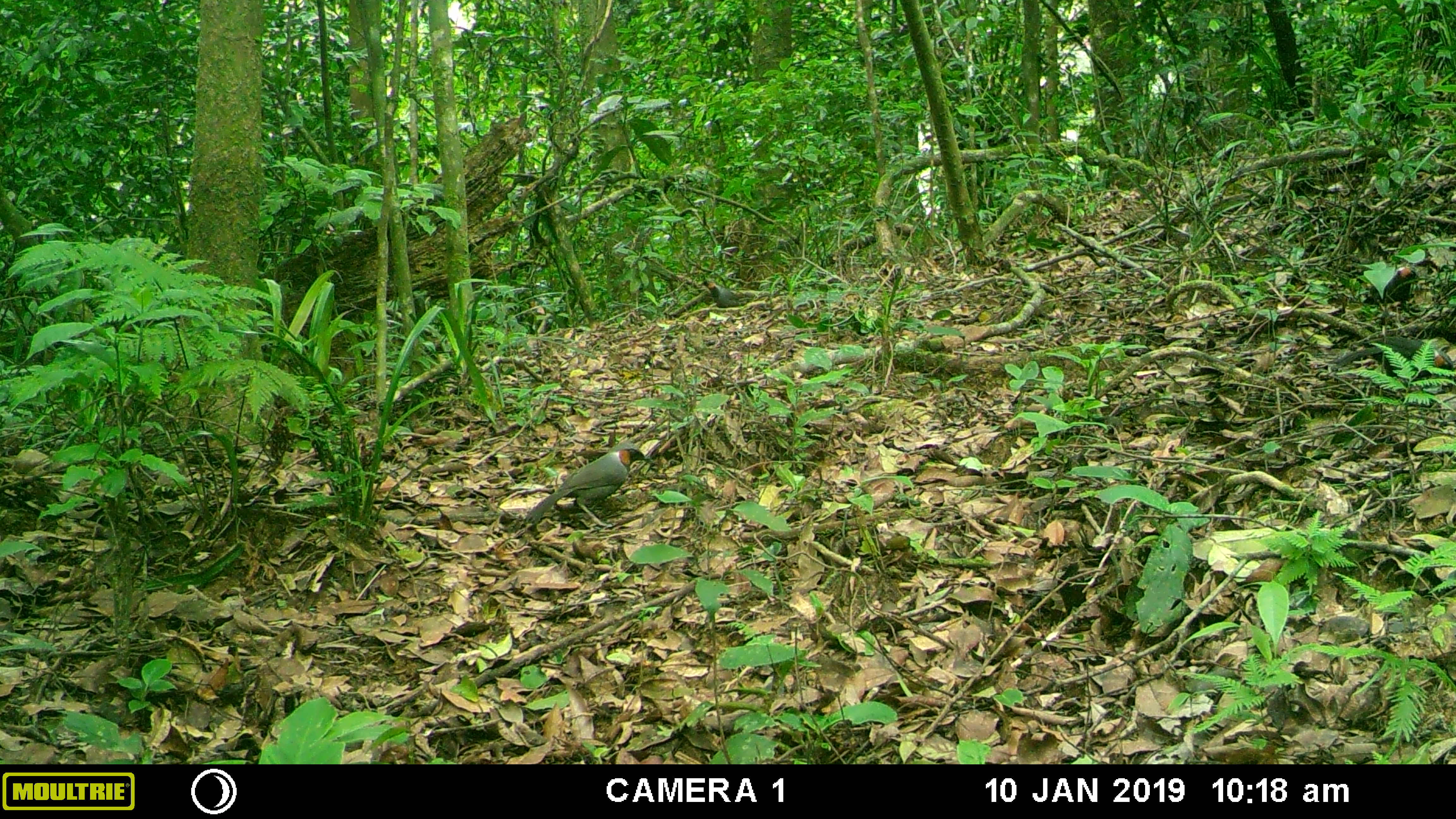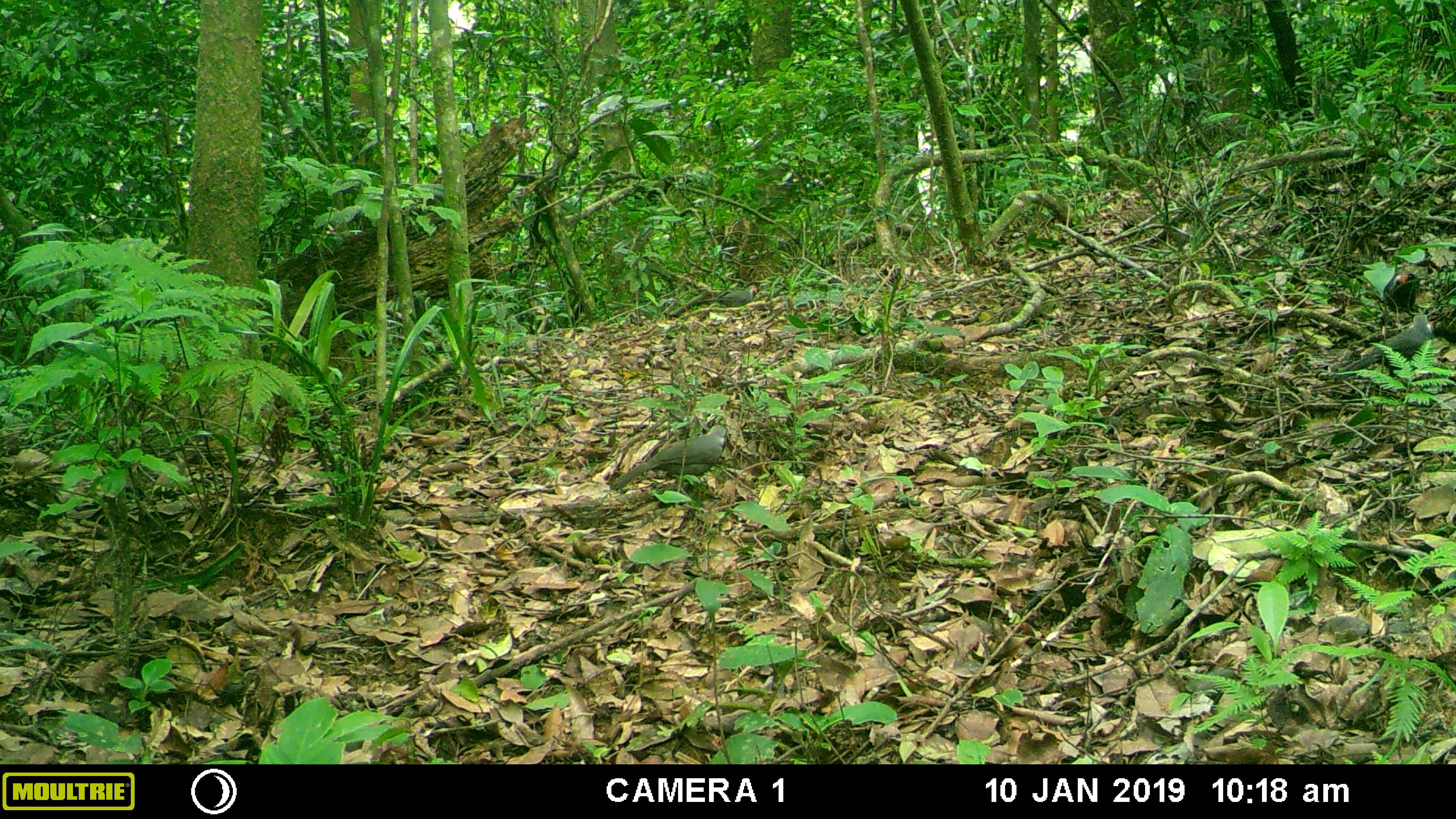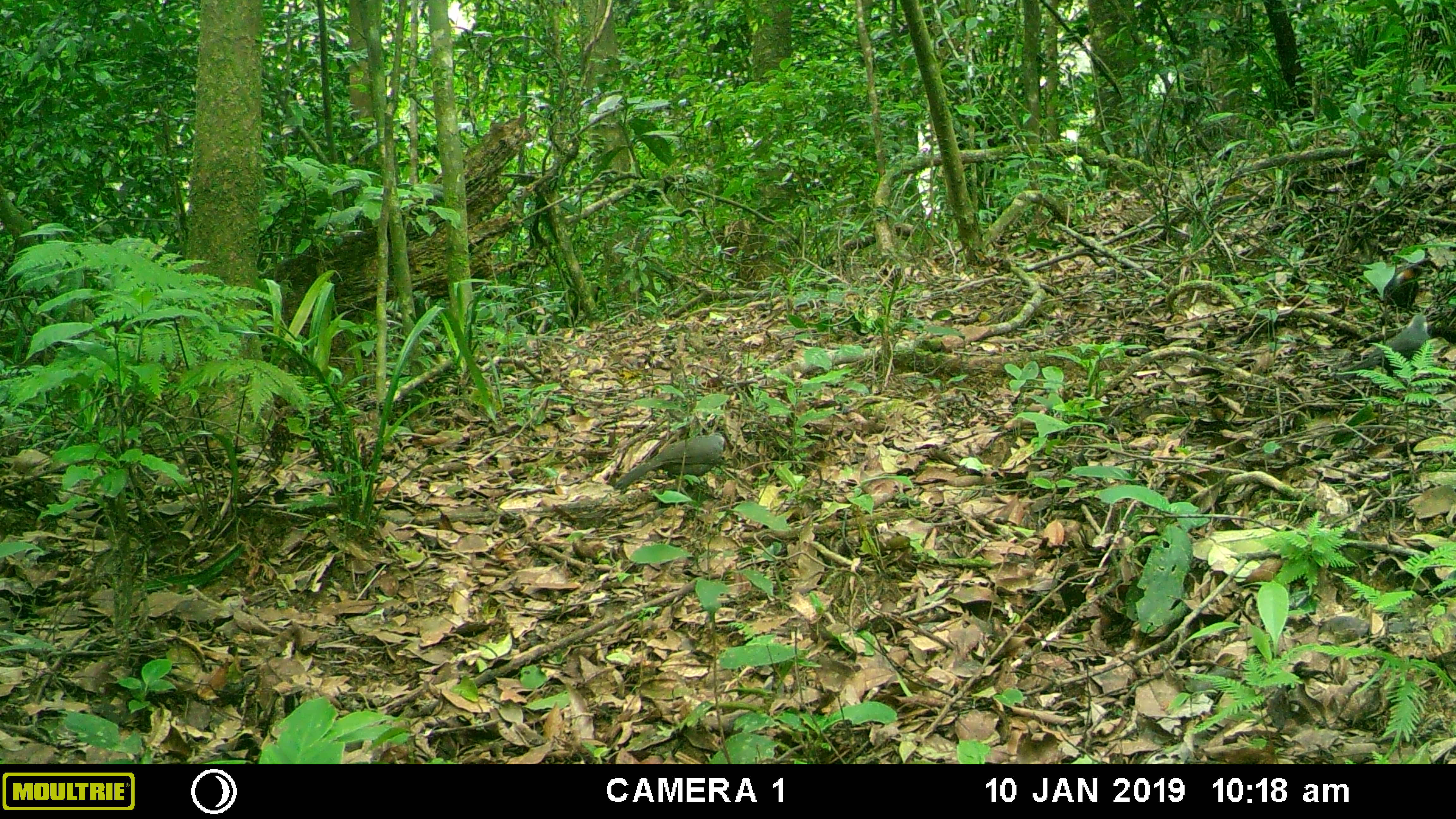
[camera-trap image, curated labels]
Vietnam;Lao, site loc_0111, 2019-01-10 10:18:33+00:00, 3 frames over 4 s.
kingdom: Animalia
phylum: Chordata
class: Aves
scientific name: Aves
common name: bird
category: unidentified bird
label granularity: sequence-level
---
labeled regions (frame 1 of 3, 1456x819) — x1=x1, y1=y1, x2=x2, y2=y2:
unidentified bird: x1=522, y1=440, x2=655, y2=528; x1=1334, y1=336, x2=1456, y2=380; x1=1363, y1=266, x2=1420, y2=311; x1=699, y1=278, x2=765, y2=308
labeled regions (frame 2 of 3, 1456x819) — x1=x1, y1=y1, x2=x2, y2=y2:
unidentified bird: x1=610, y1=424, x2=728, y2=492; x1=1332, y1=314, x2=1436, y2=381; x1=1367, y1=272, x2=1426, y2=317; x1=696, y1=281, x2=760, y2=307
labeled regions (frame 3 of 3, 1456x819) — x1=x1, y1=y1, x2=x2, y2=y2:
unidentified bird: x1=613, y1=431, x2=728, y2=493; x1=1333, y1=314, x2=1431, y2=382; x1=1370, y1=263, x2=1431, y2=315; x1=740, y1=283, x2=788, y2=306